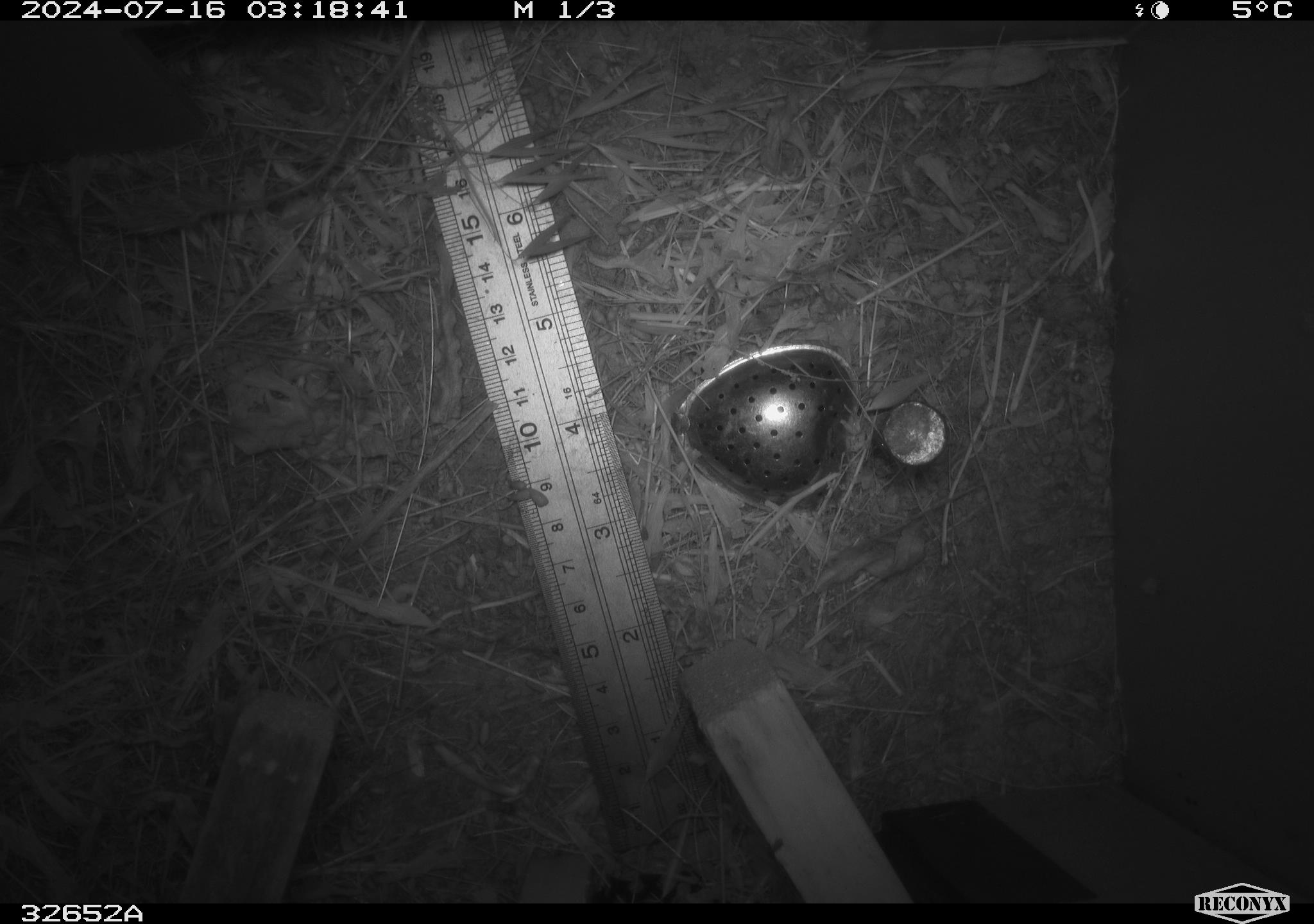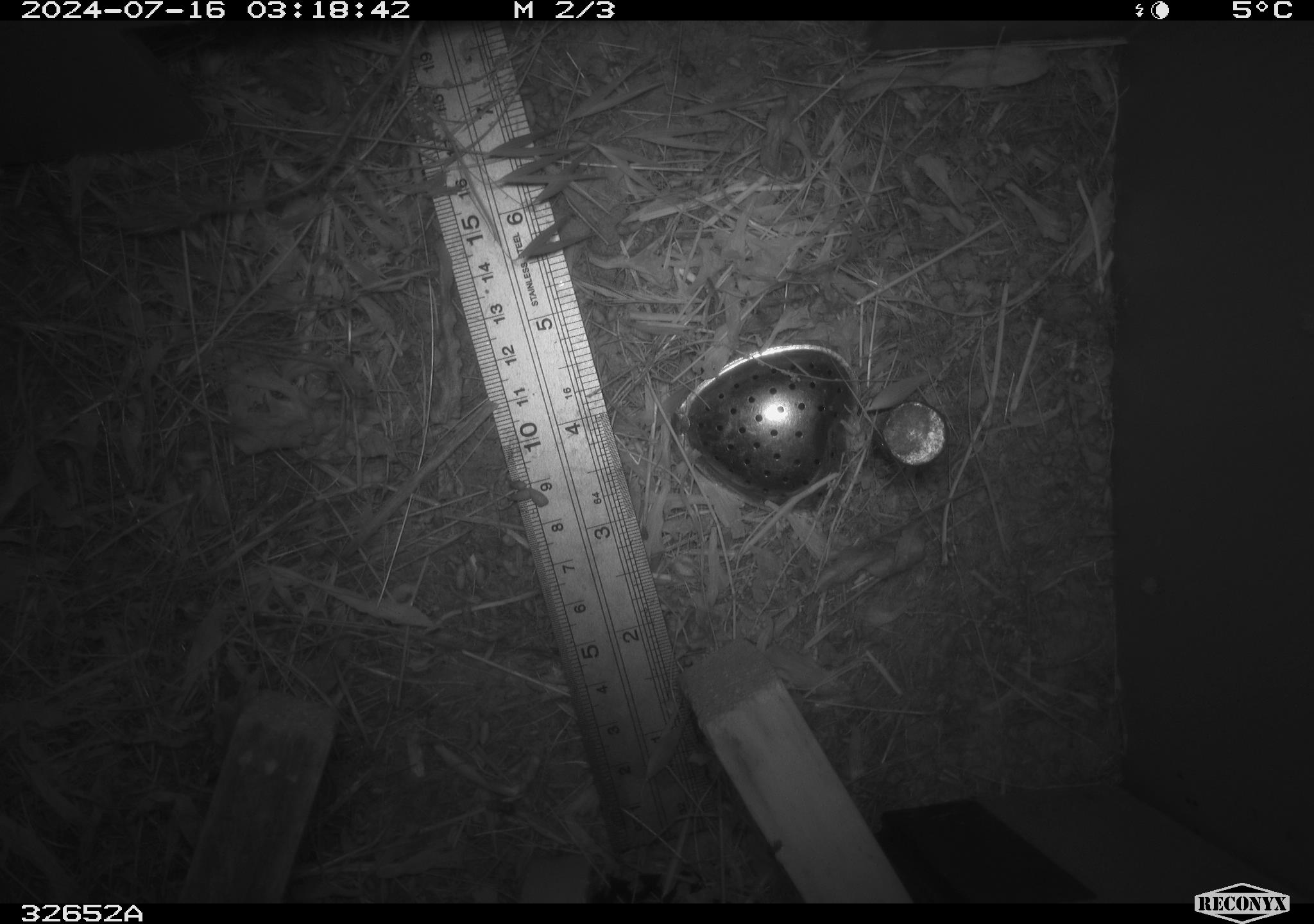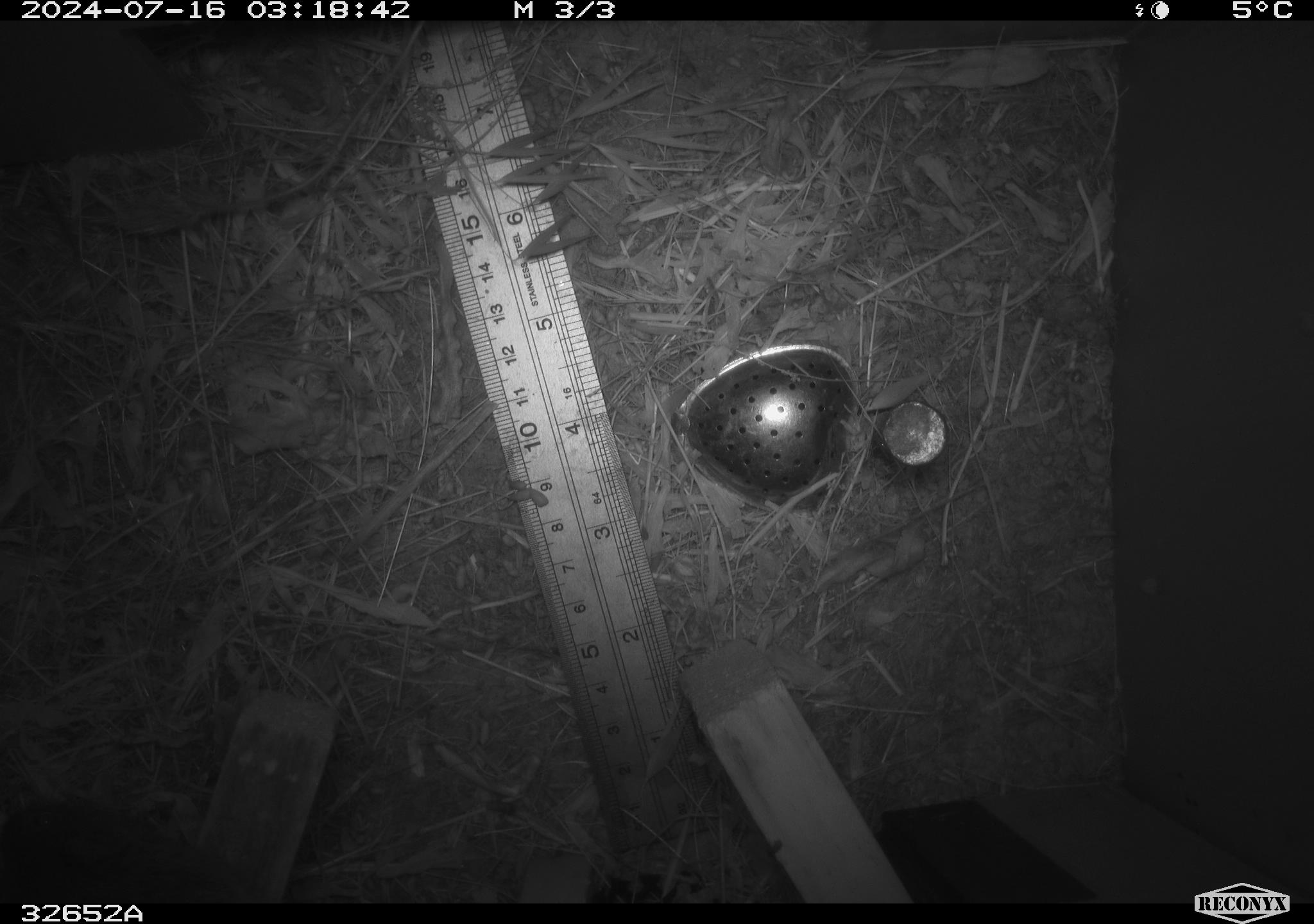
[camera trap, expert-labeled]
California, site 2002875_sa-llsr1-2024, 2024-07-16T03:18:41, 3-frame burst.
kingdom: Animalia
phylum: Chordata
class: Mammalia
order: Rodentia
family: Cricetidae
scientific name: Arvicolinae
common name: voles, lemmings, and muskrats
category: arvicolinae subfamily